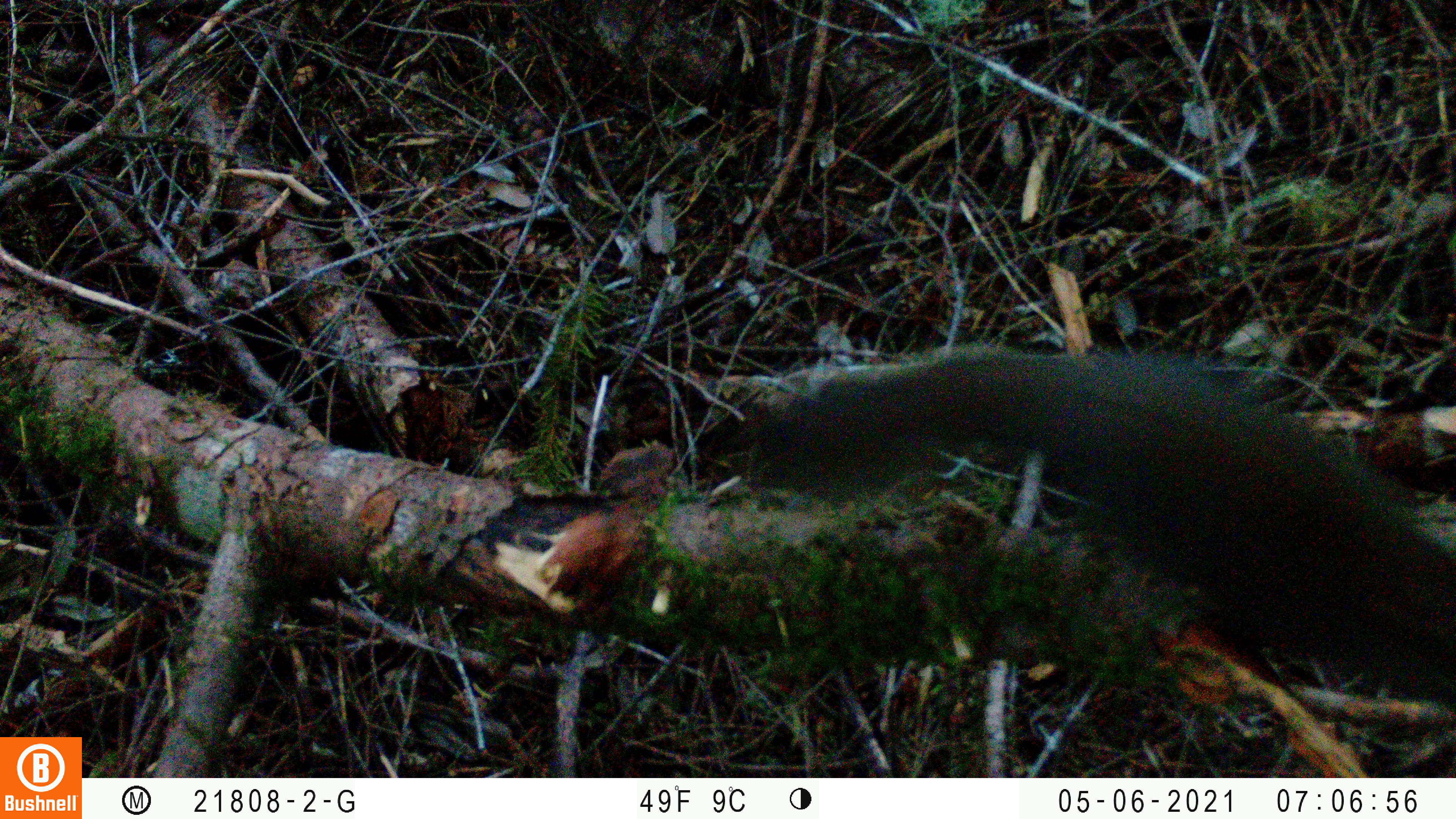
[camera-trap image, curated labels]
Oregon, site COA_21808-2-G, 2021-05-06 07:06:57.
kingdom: Animalia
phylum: Chordata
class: Mammalia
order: Rodentia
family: Sciuridae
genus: Tamiasciurus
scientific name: Tamiasciurus douglasii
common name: douglas squirrel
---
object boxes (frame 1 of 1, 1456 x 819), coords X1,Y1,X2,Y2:
douglas squirrel: 725,332,1441,707